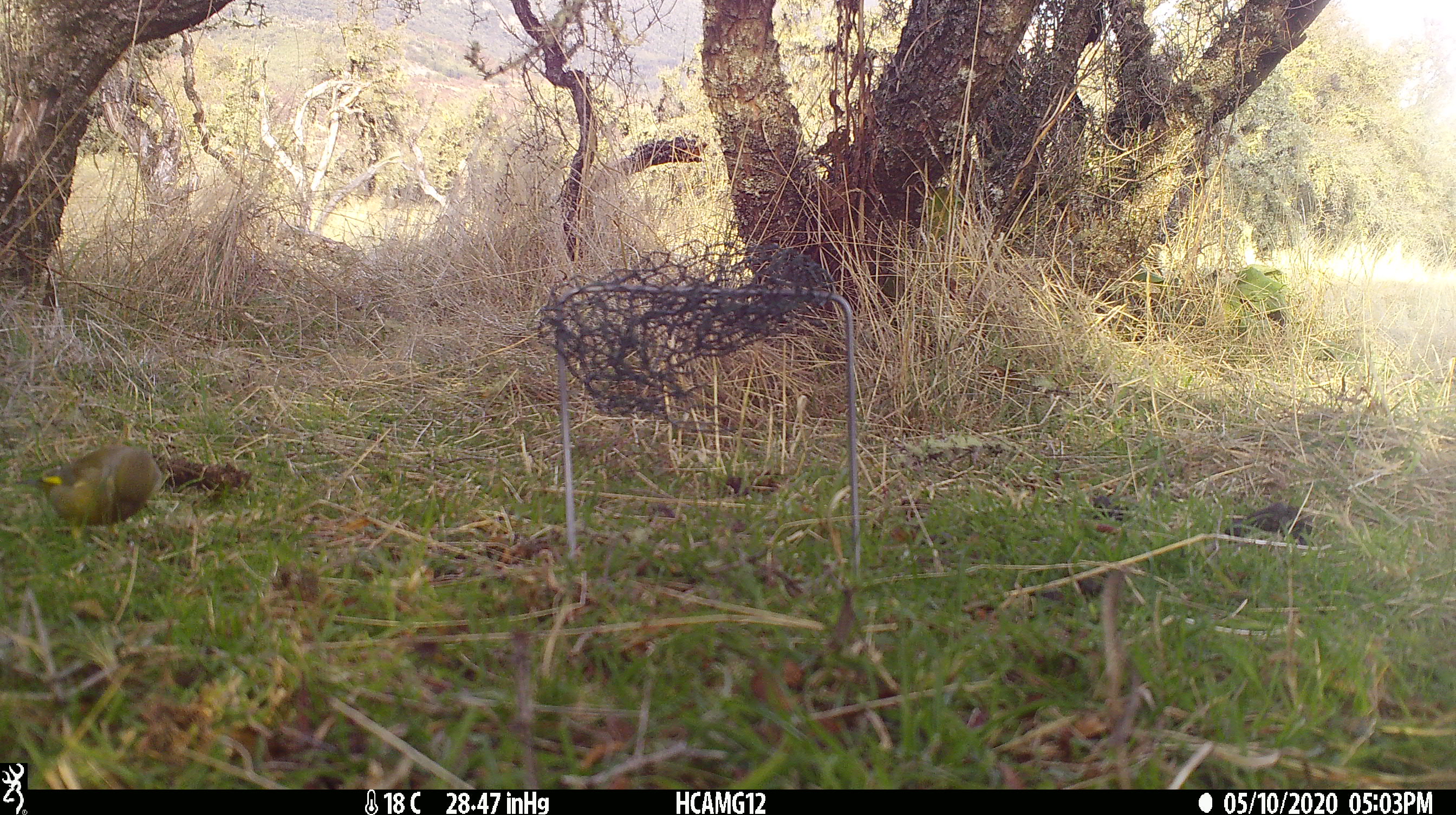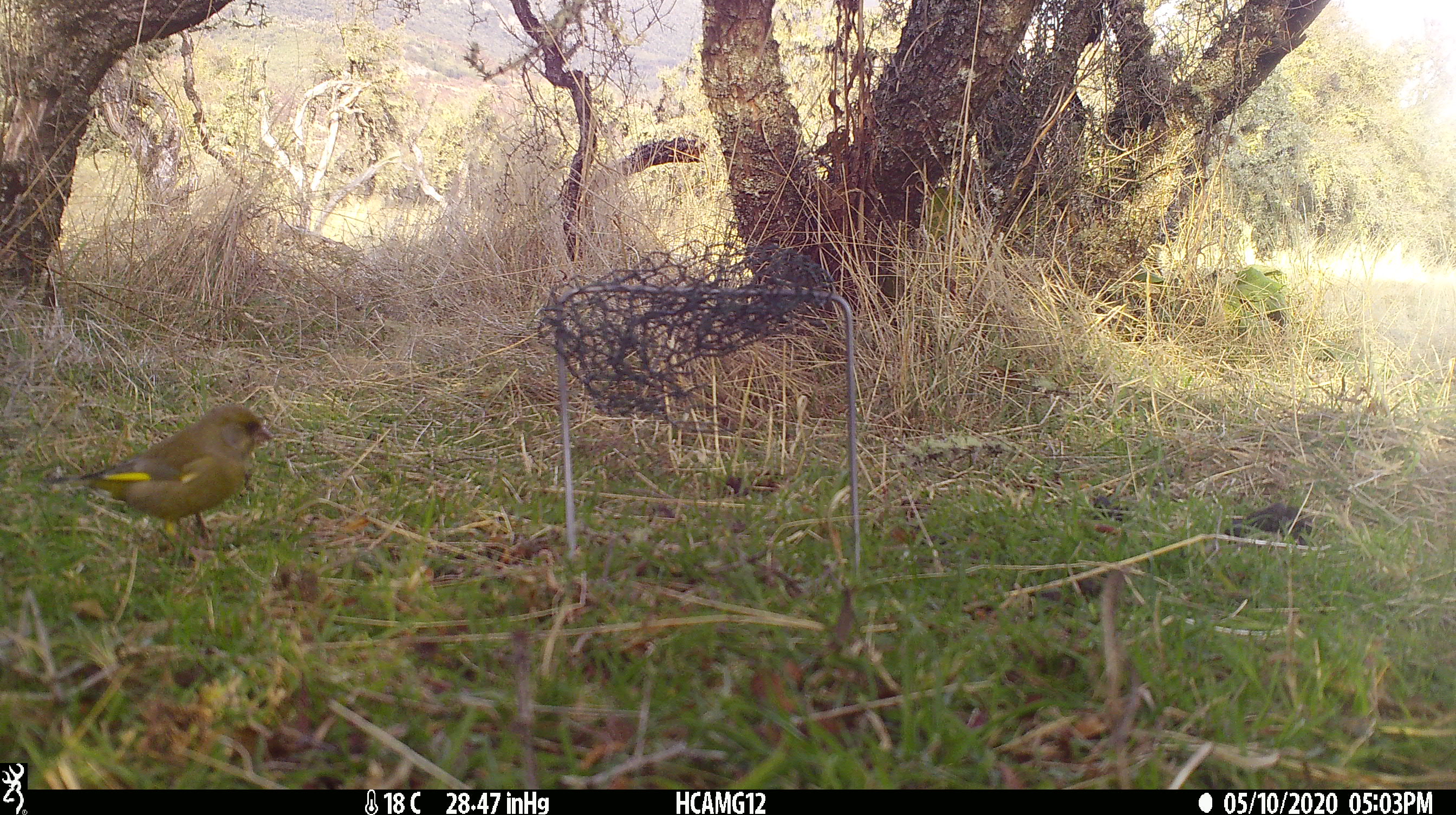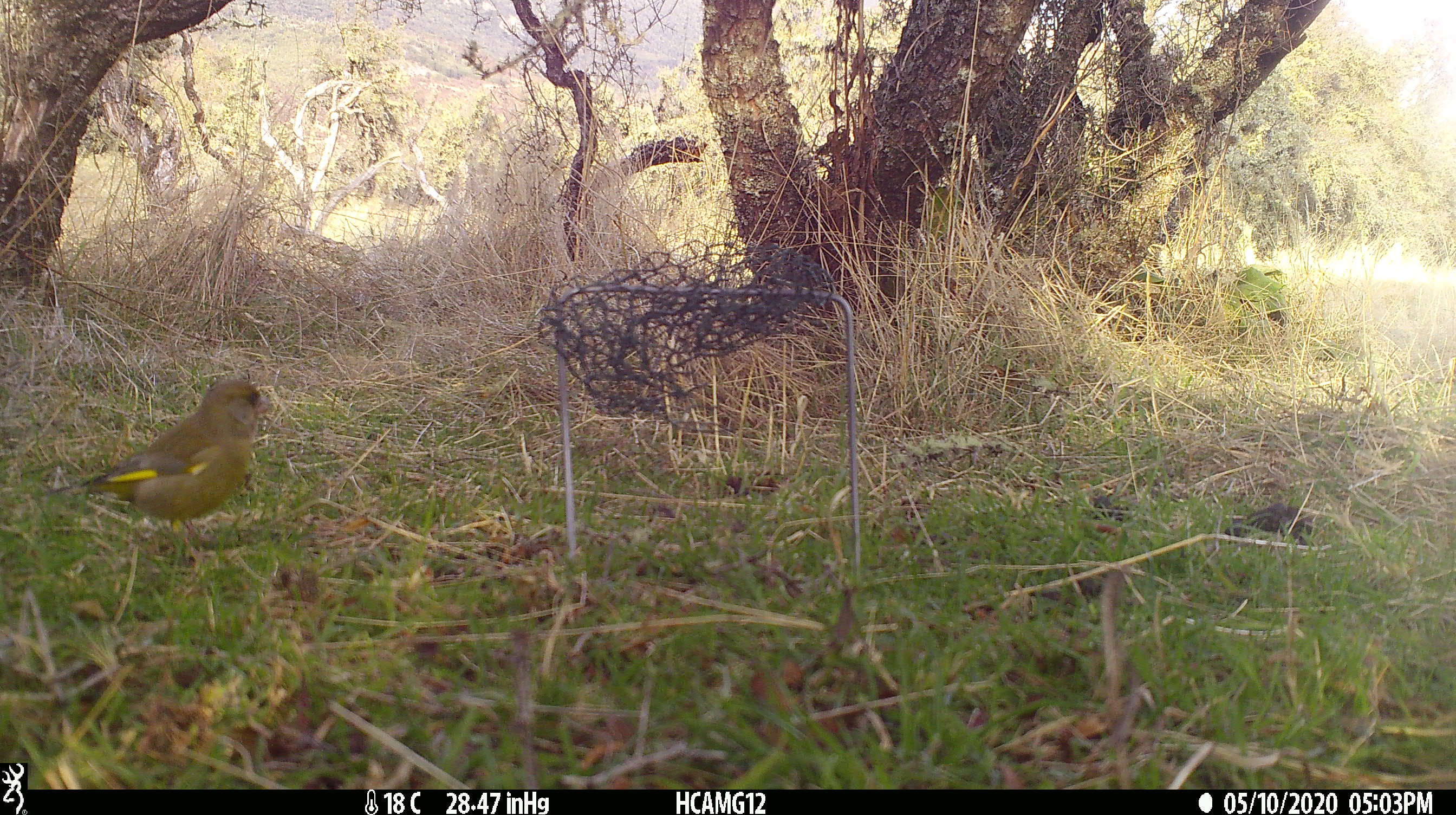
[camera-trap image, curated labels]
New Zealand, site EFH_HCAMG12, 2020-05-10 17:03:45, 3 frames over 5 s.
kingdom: Animalia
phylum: Chordata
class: Aves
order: Passeriformes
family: Fringillidae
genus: Chloris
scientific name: Chloris chloris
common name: greenfinch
Greenfinch (Chloris chloris).